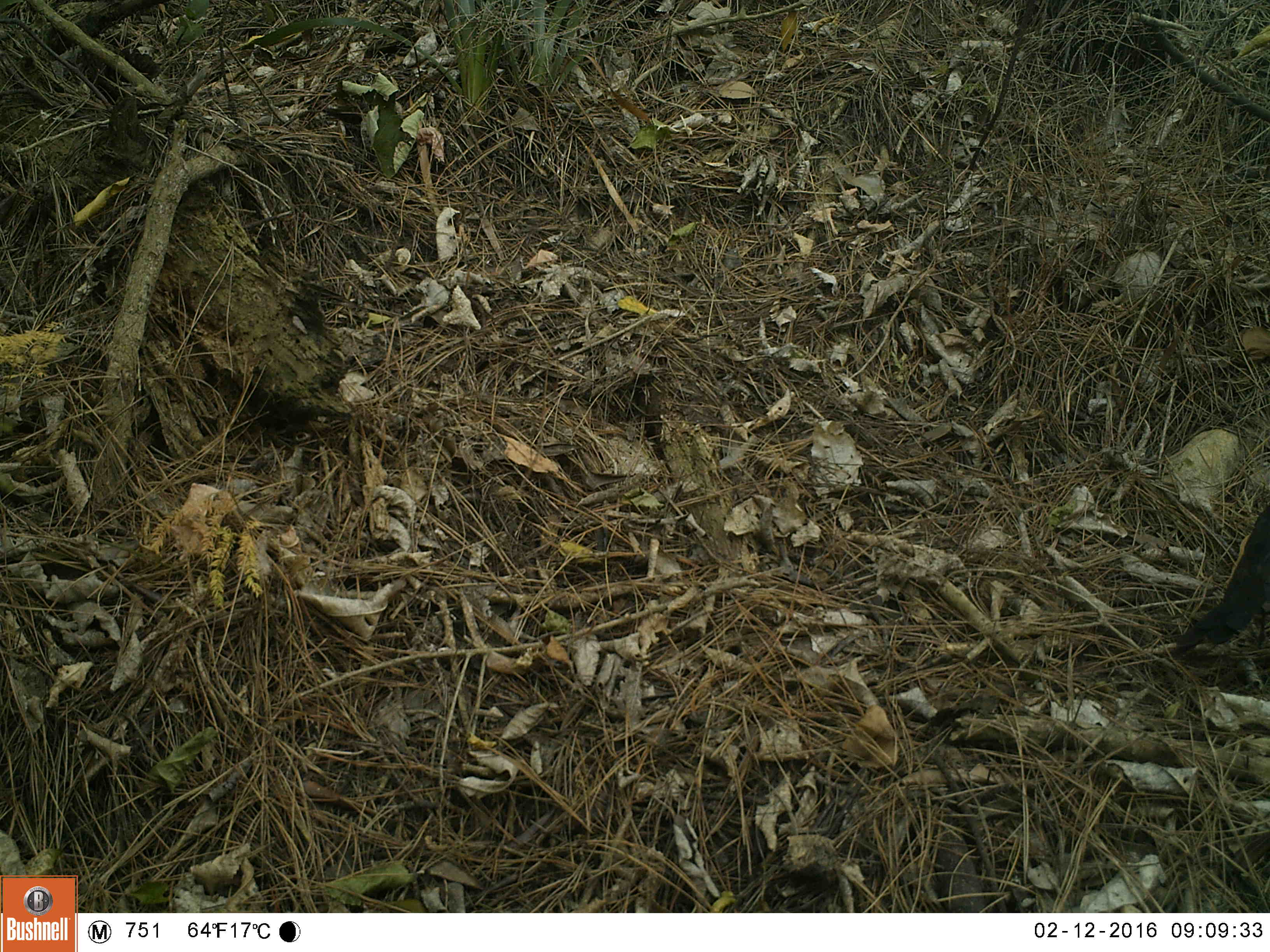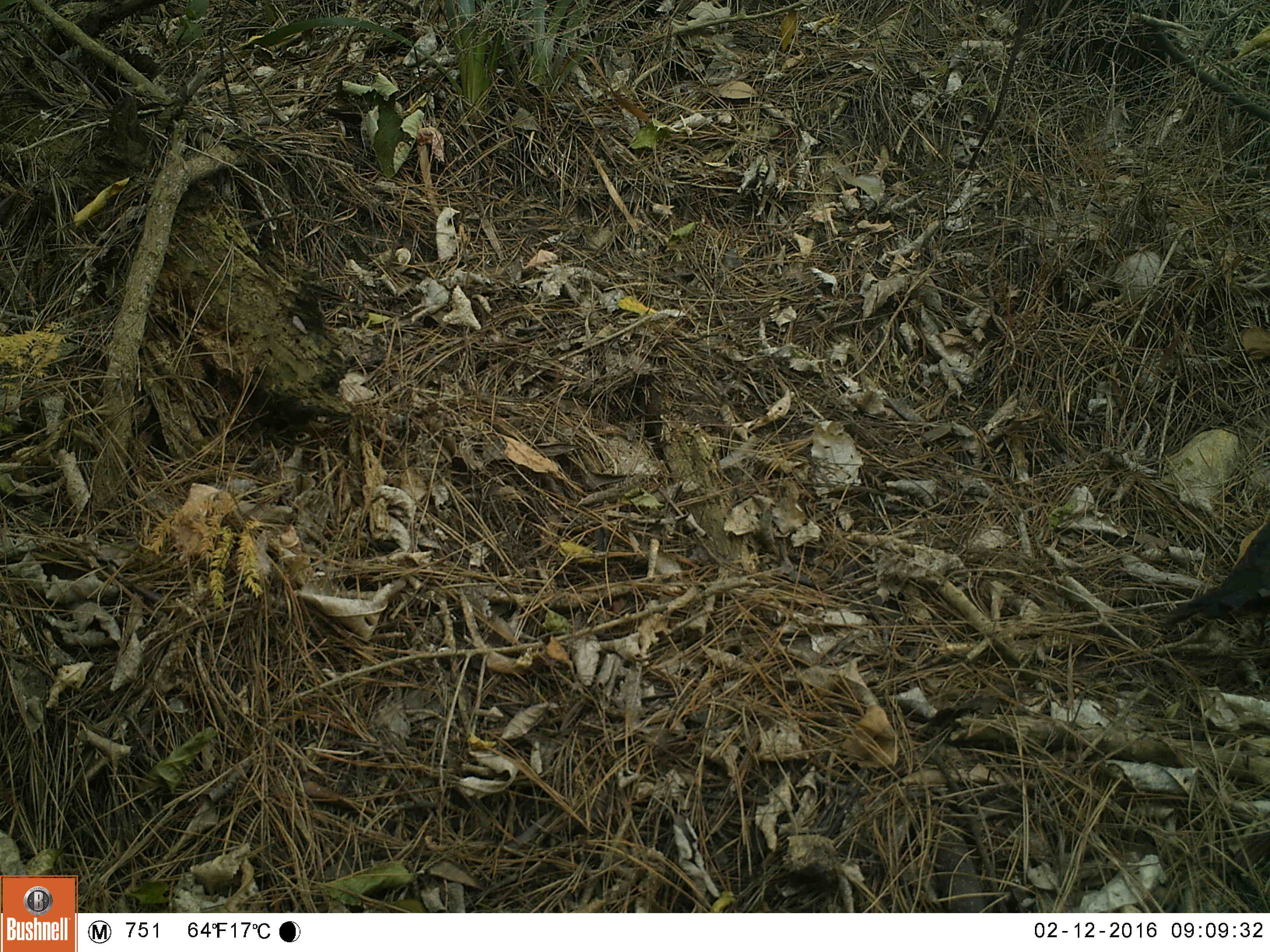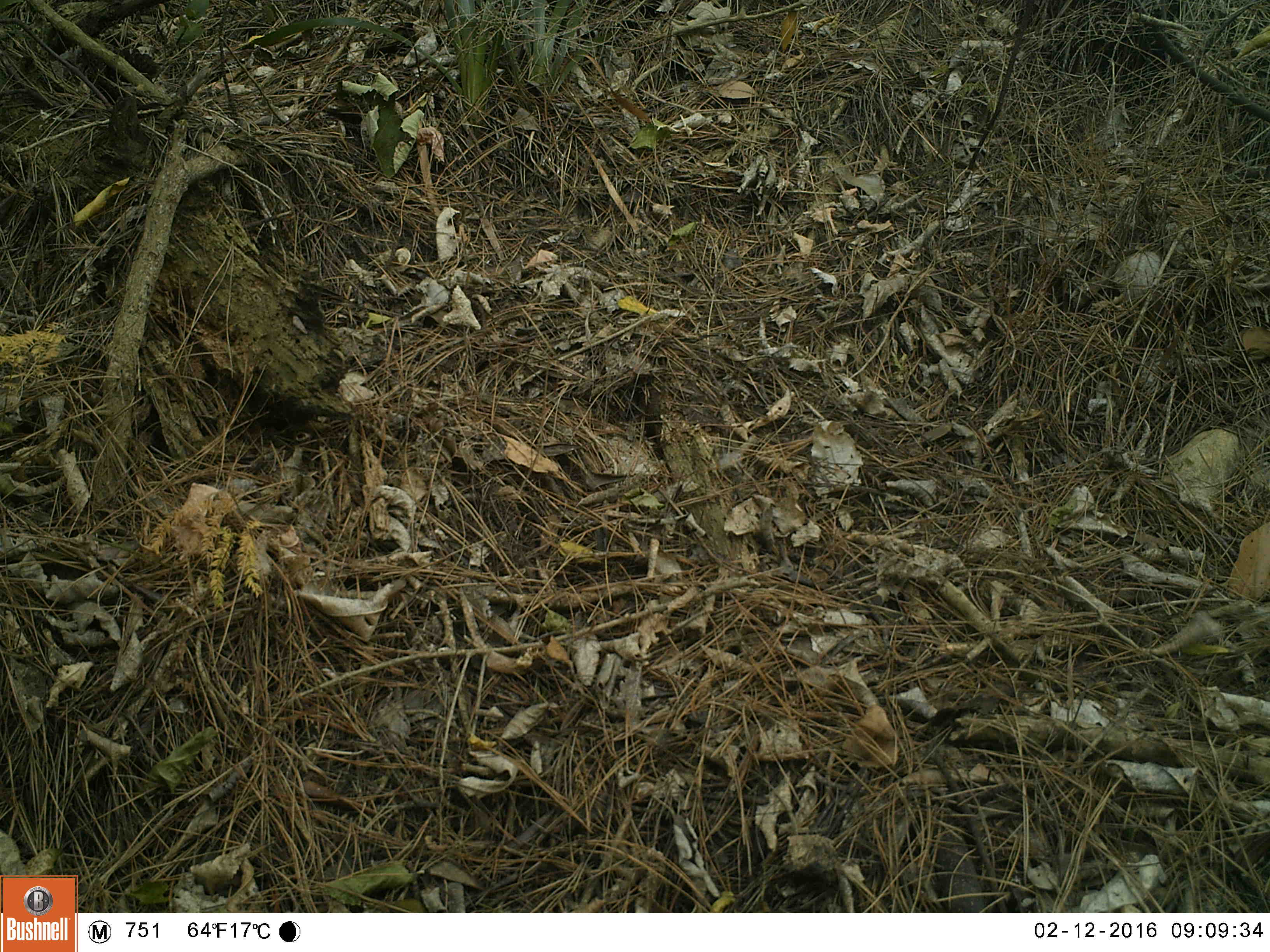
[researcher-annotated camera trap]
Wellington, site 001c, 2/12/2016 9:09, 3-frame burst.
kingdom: Animalia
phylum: Chordata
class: Aves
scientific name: Aves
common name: bird